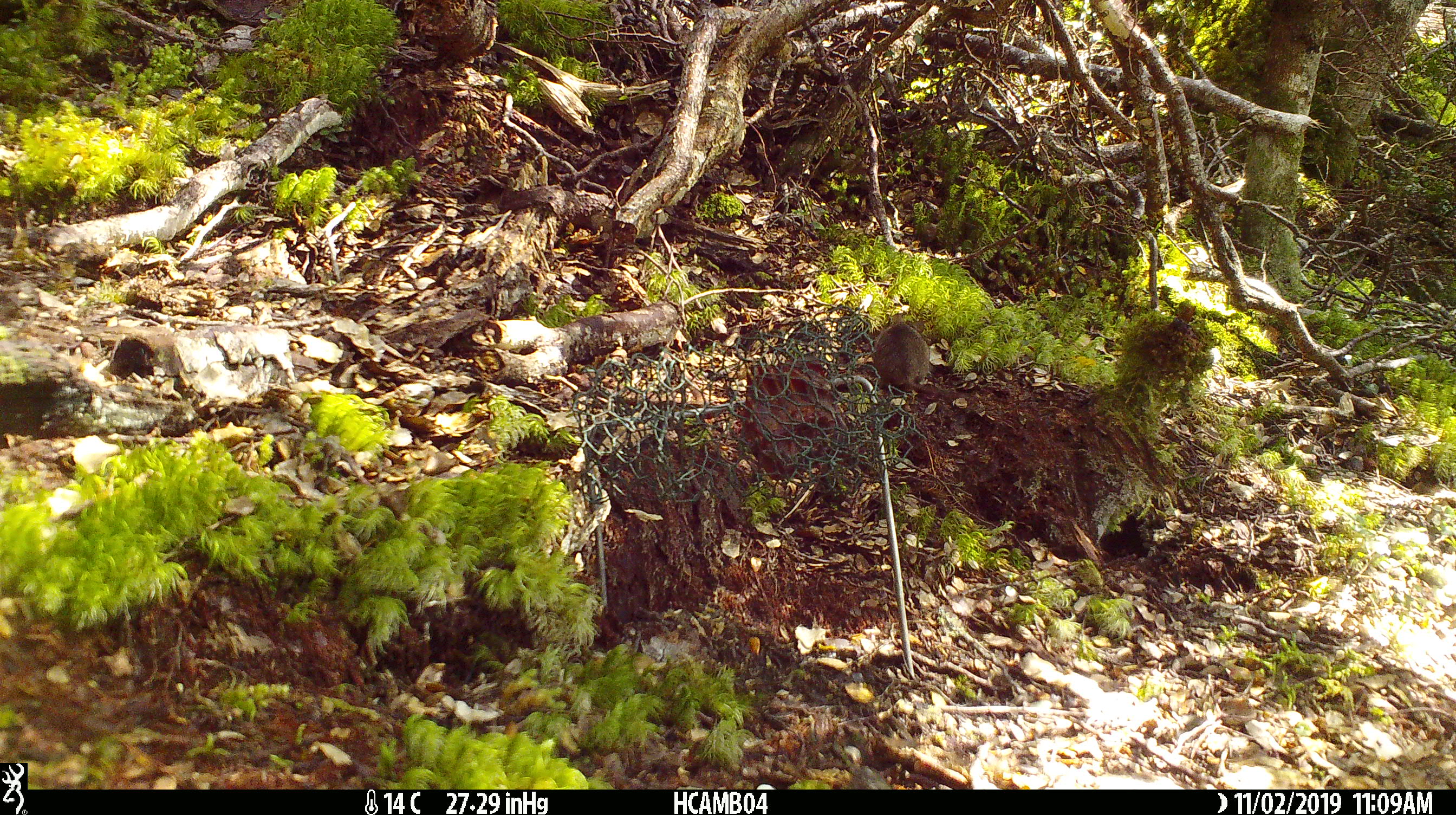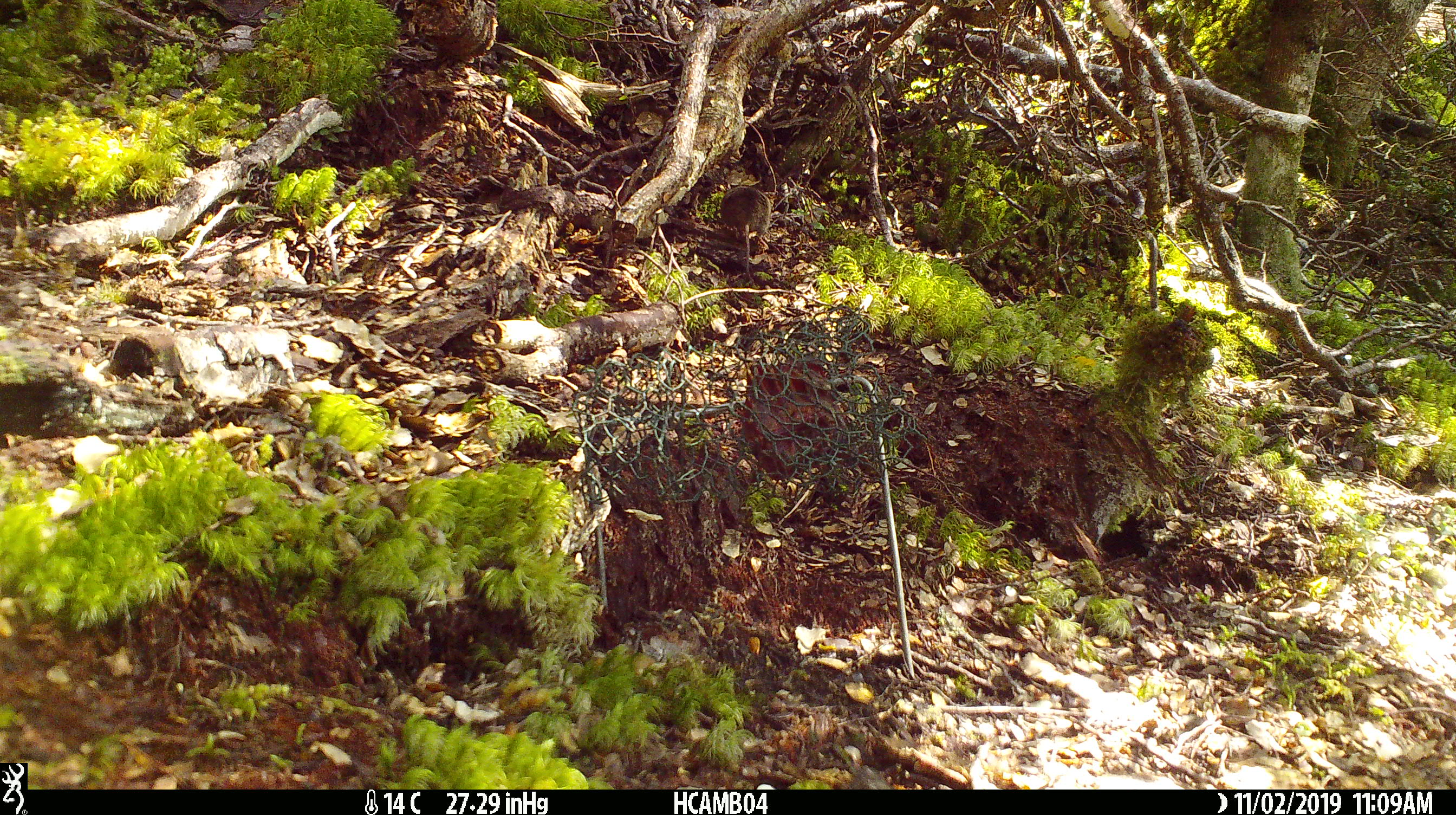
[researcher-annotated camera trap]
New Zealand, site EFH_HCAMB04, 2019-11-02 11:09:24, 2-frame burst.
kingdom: Animalia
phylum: Chordata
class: Mammalia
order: Rodentia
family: Muridae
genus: Mus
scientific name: Mus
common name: mouse